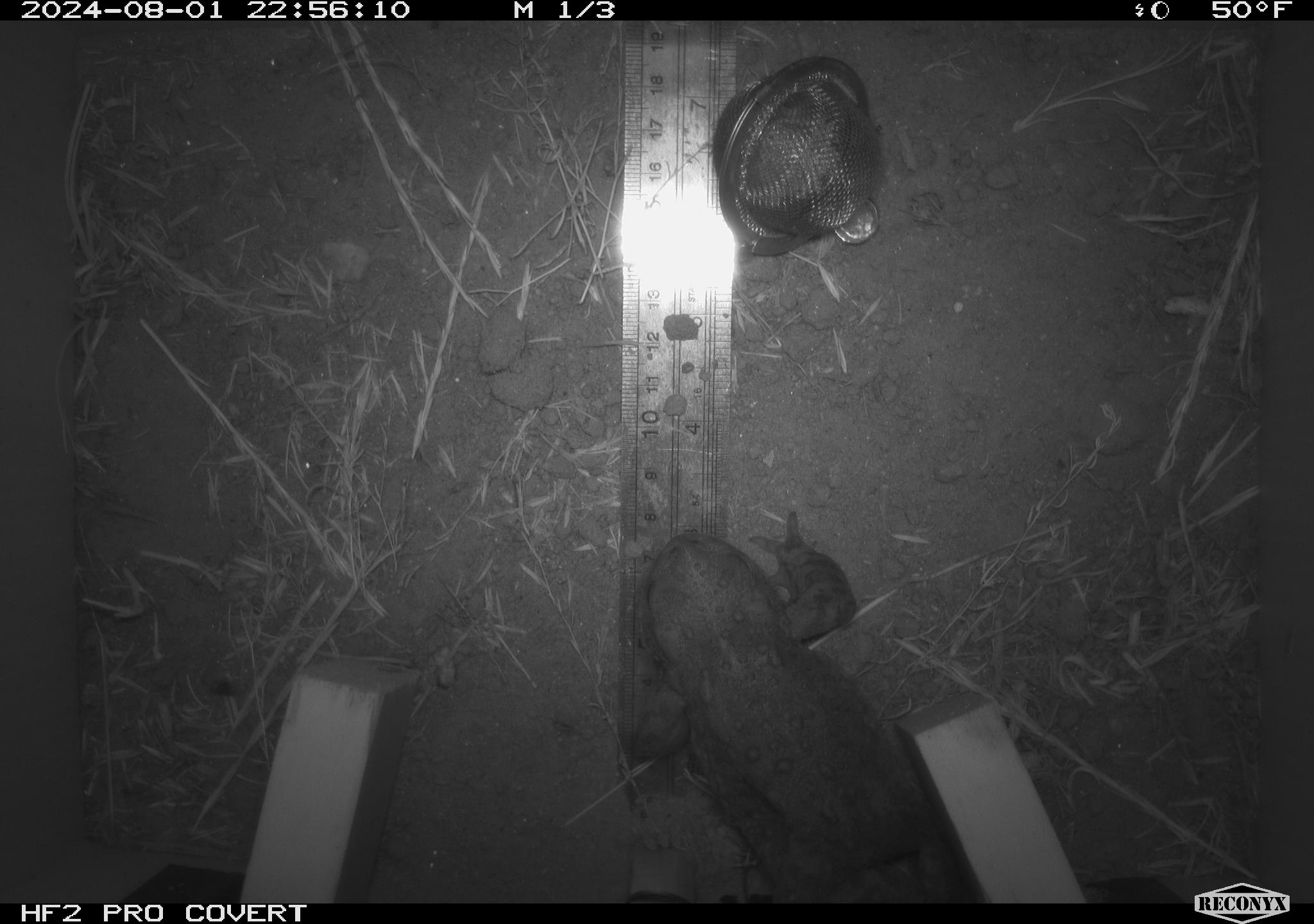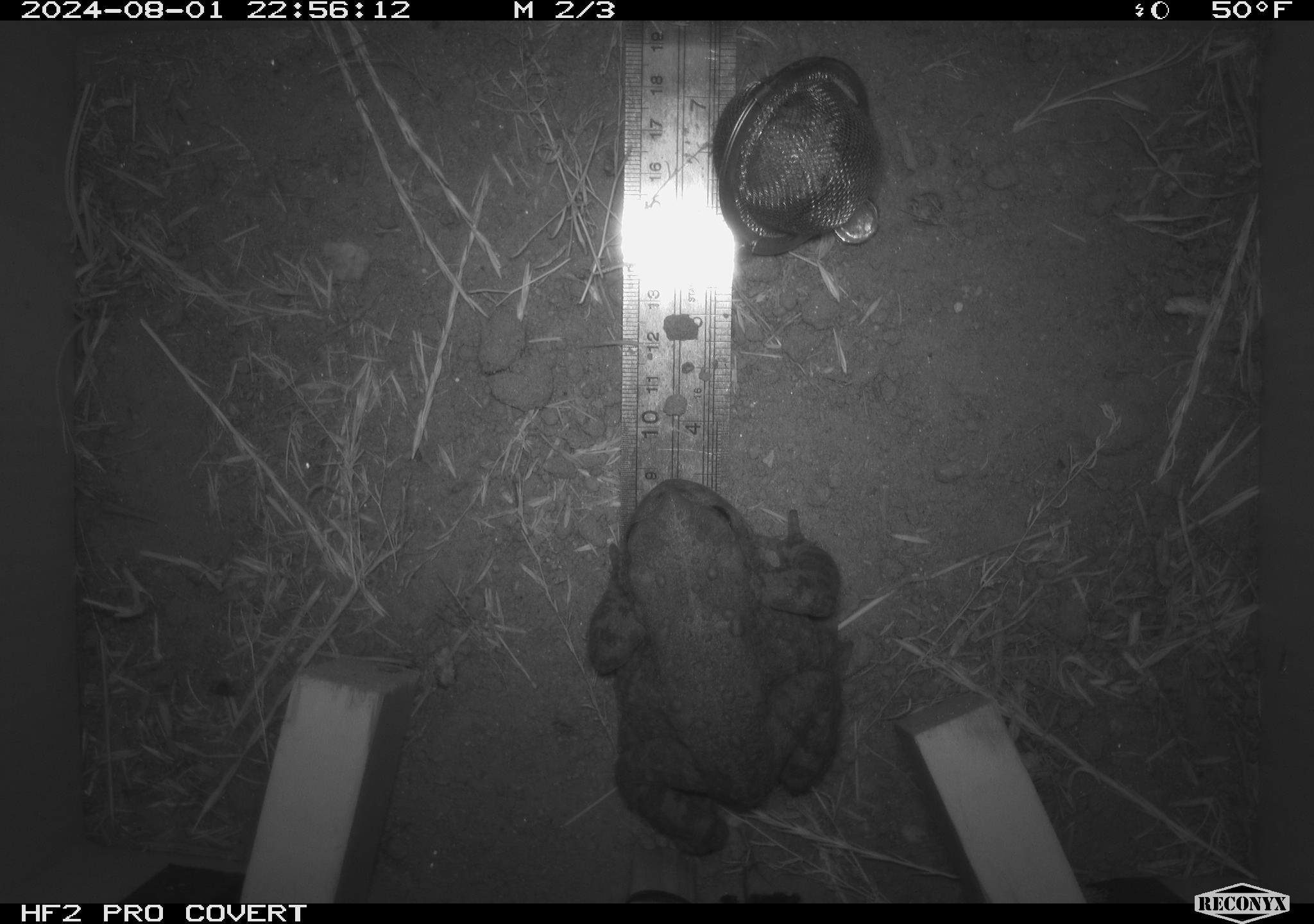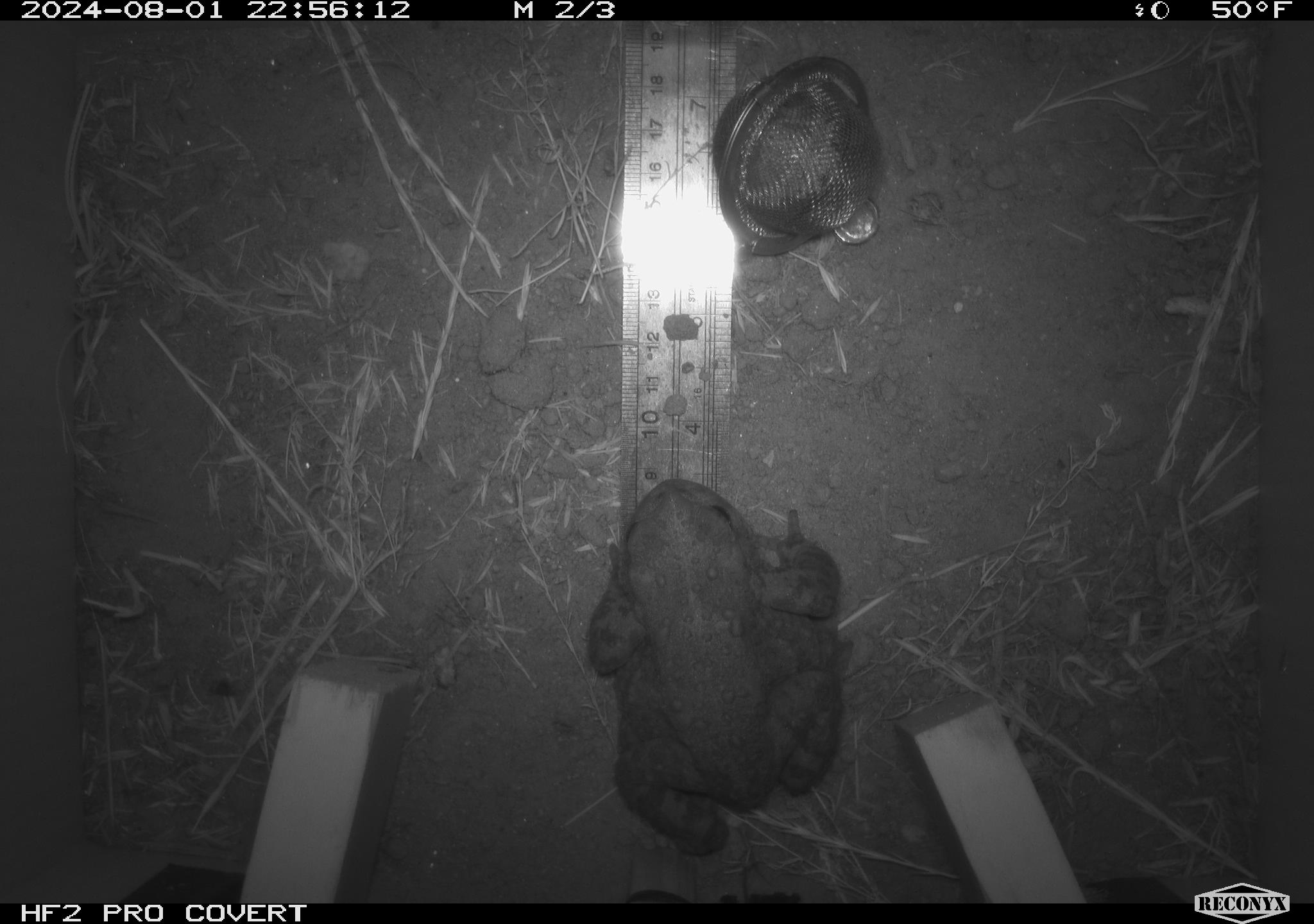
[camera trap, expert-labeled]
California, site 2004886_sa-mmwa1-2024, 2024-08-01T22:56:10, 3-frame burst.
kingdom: Animalia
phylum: Chordata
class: Amphibia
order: Anura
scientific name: Anura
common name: frogs